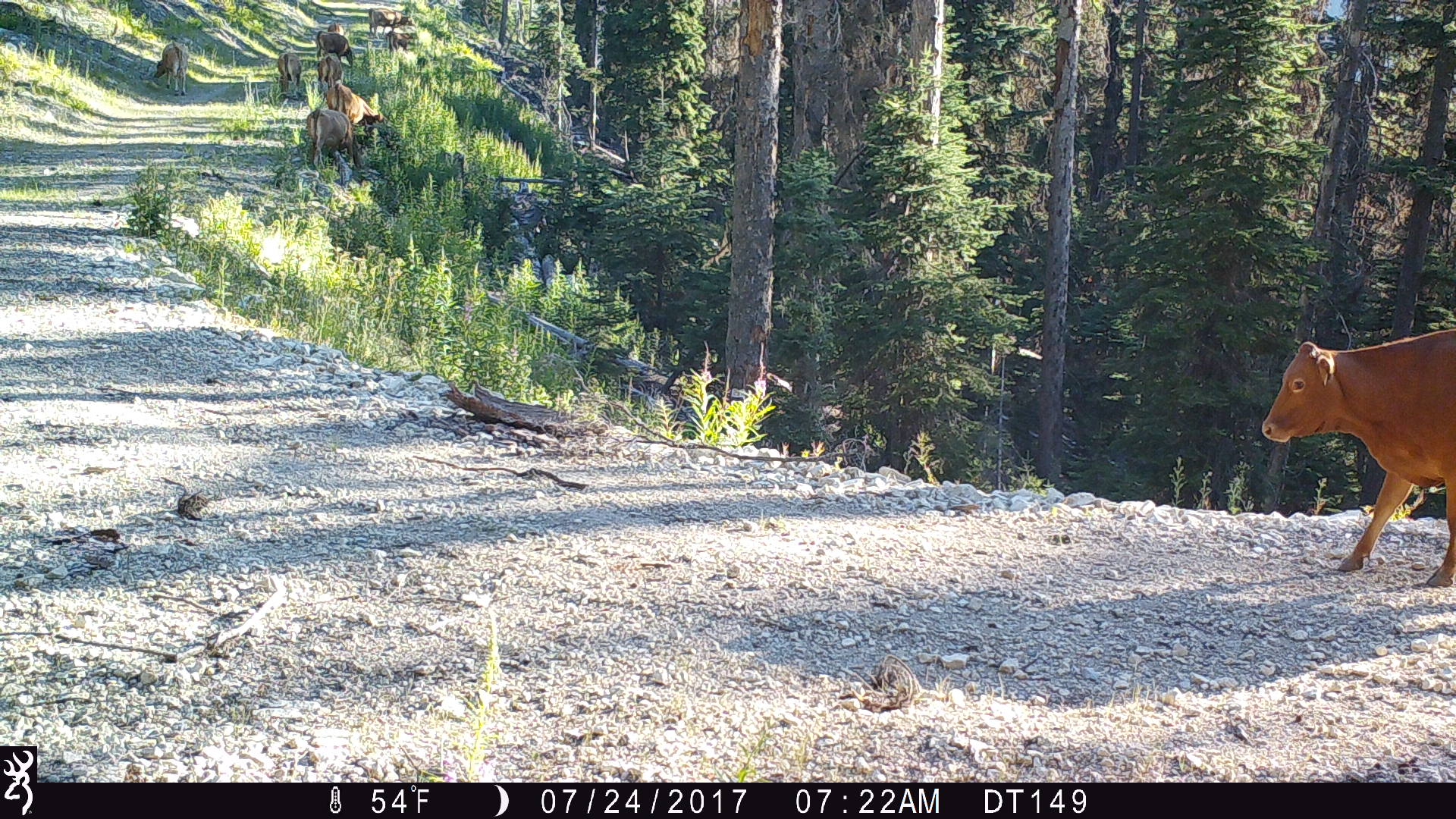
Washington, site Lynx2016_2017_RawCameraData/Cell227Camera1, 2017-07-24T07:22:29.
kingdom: Animalia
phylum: Chordata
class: Mammalia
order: Artiodactyla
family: Bovidae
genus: Bos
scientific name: Bos taurus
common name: domestic cattle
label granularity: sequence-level